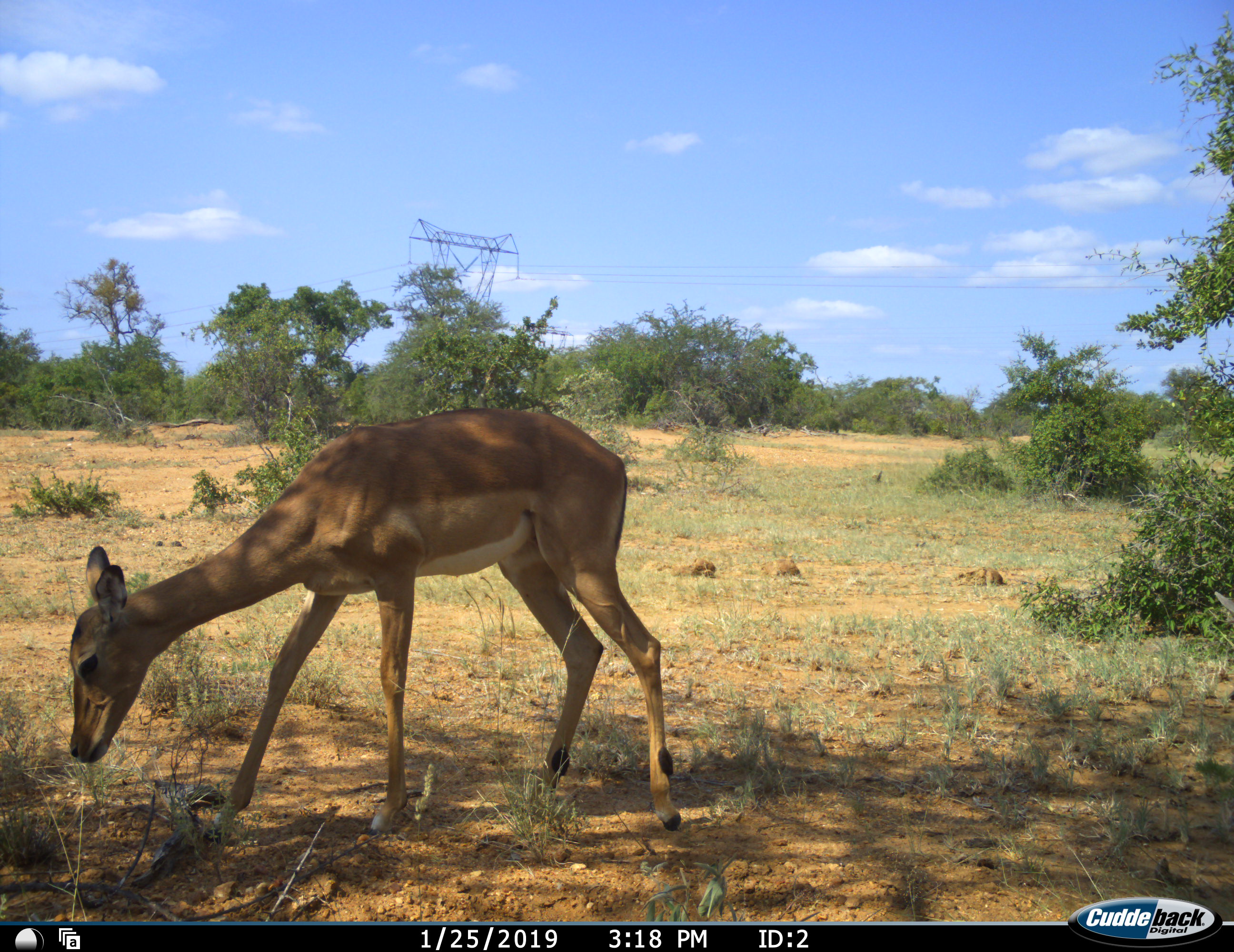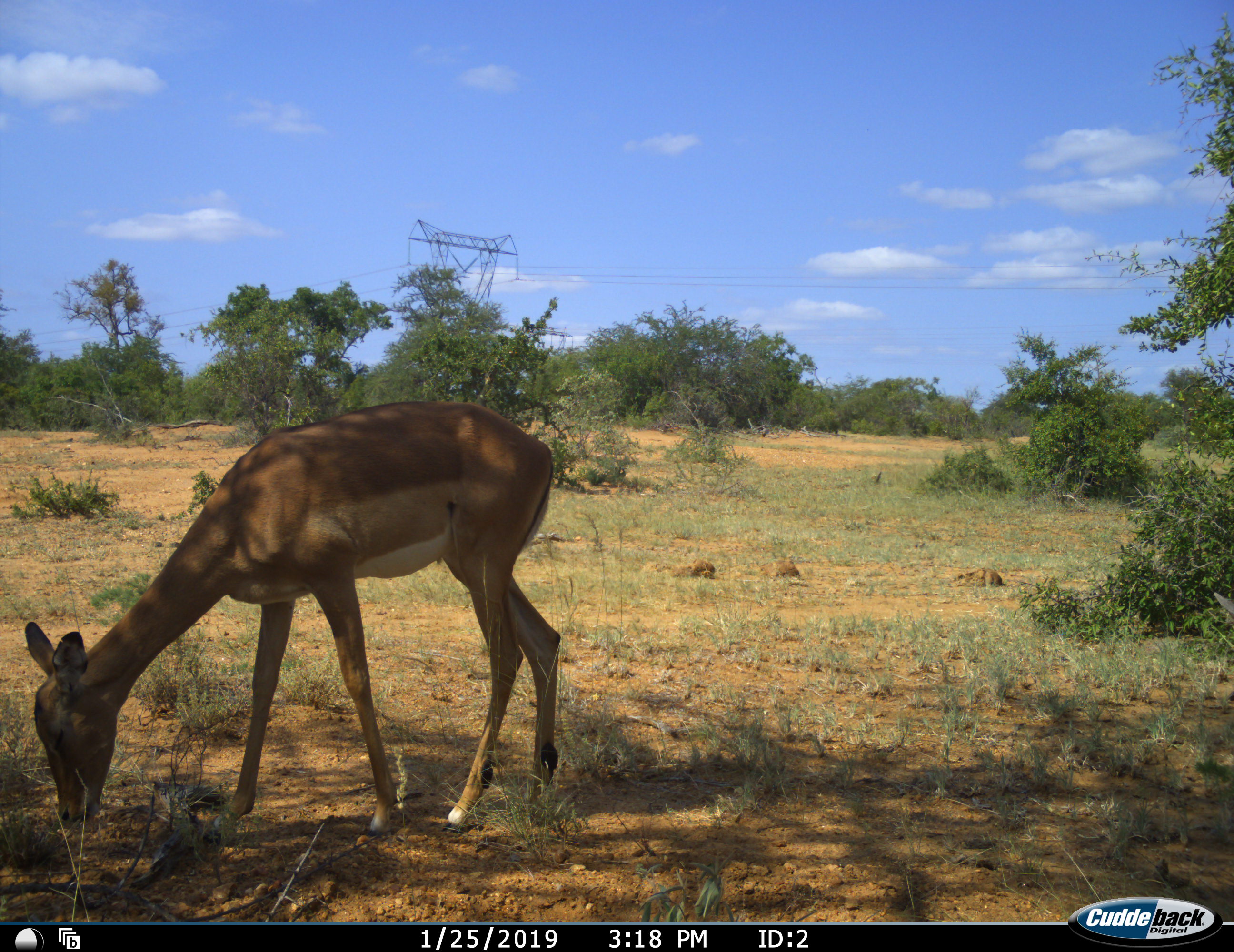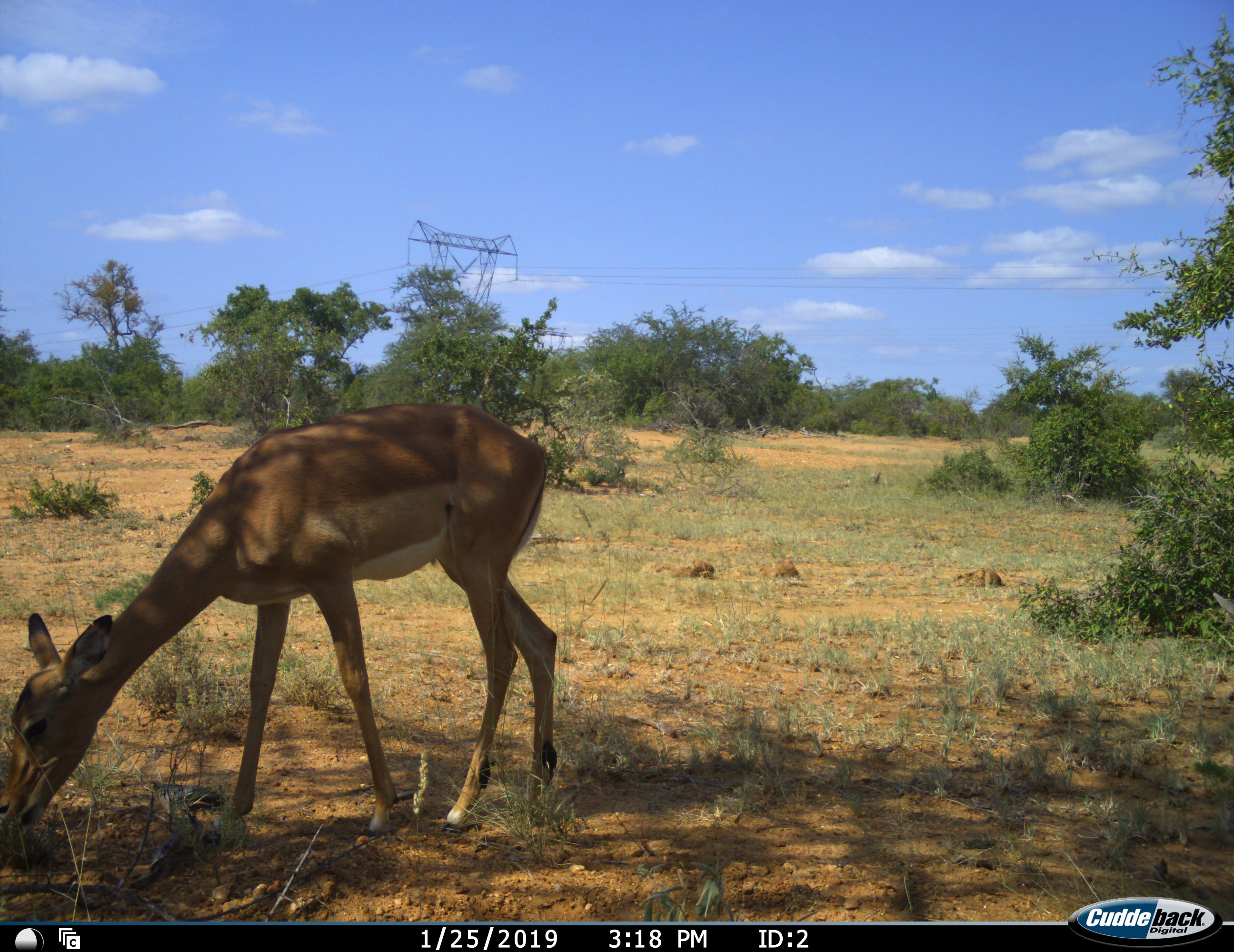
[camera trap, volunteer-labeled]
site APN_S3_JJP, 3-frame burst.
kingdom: Animalia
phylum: Chordata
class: Mammalia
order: Artiodactyla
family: Bovidae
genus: Aepyceros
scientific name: Aepyceros melampus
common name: impala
Impala (Aepyceros melampus), count 1. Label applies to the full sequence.